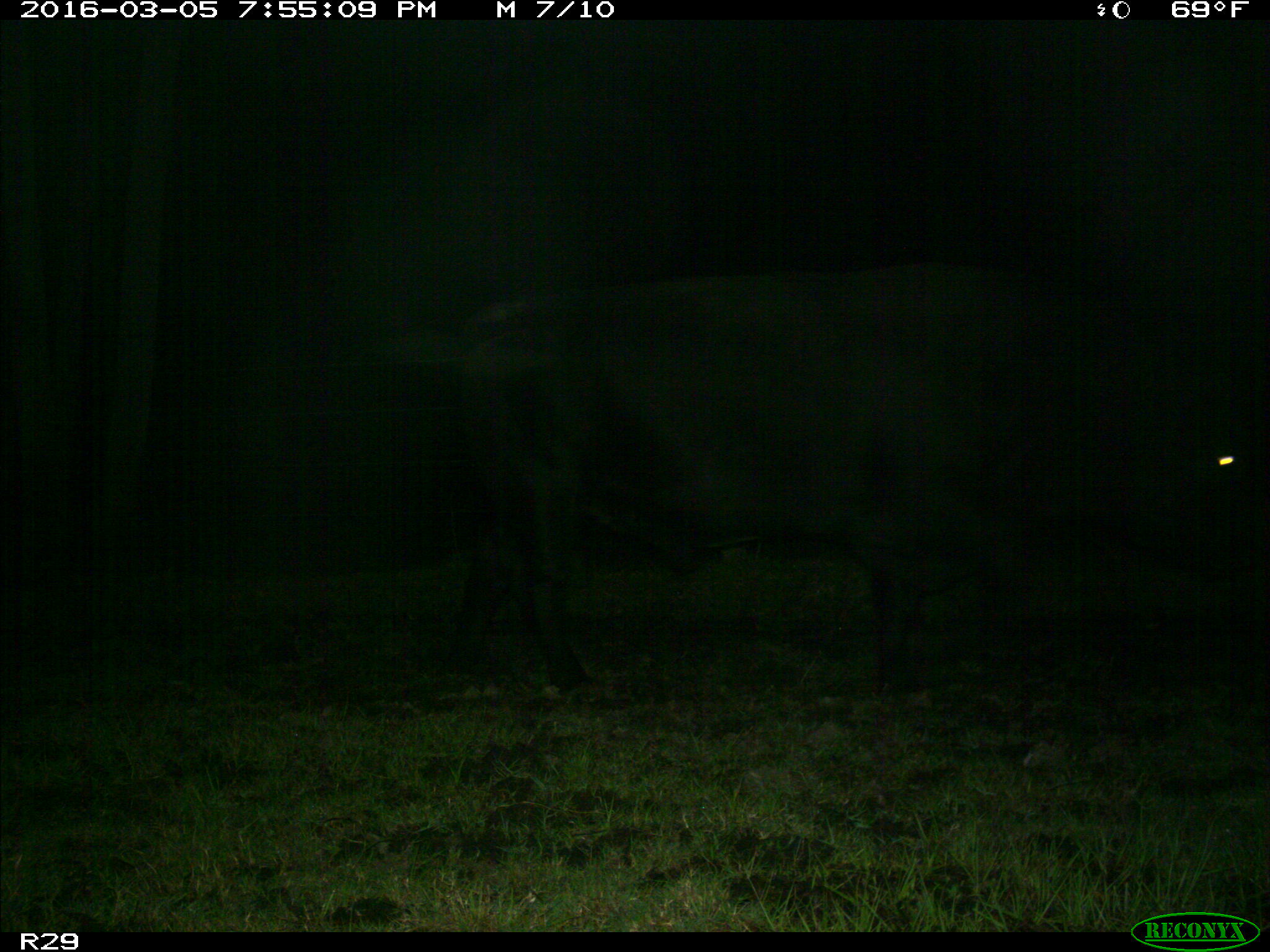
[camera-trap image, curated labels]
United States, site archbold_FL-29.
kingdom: Animalia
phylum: Chordata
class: Mammalia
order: Artiodactyla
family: Bovidae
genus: Bos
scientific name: Bos taurus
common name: domestic cow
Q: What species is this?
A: Bos taurus (domestic cow).